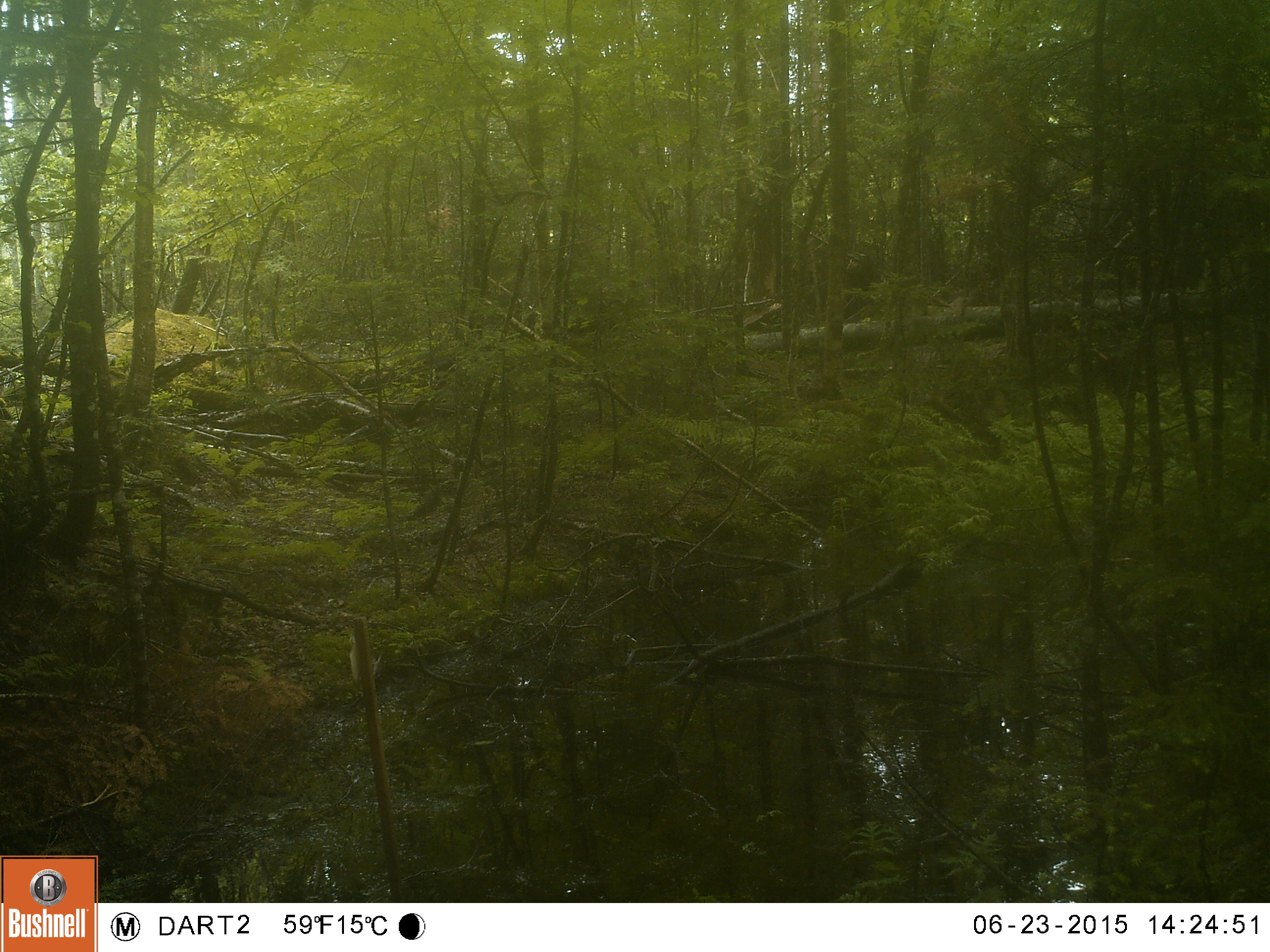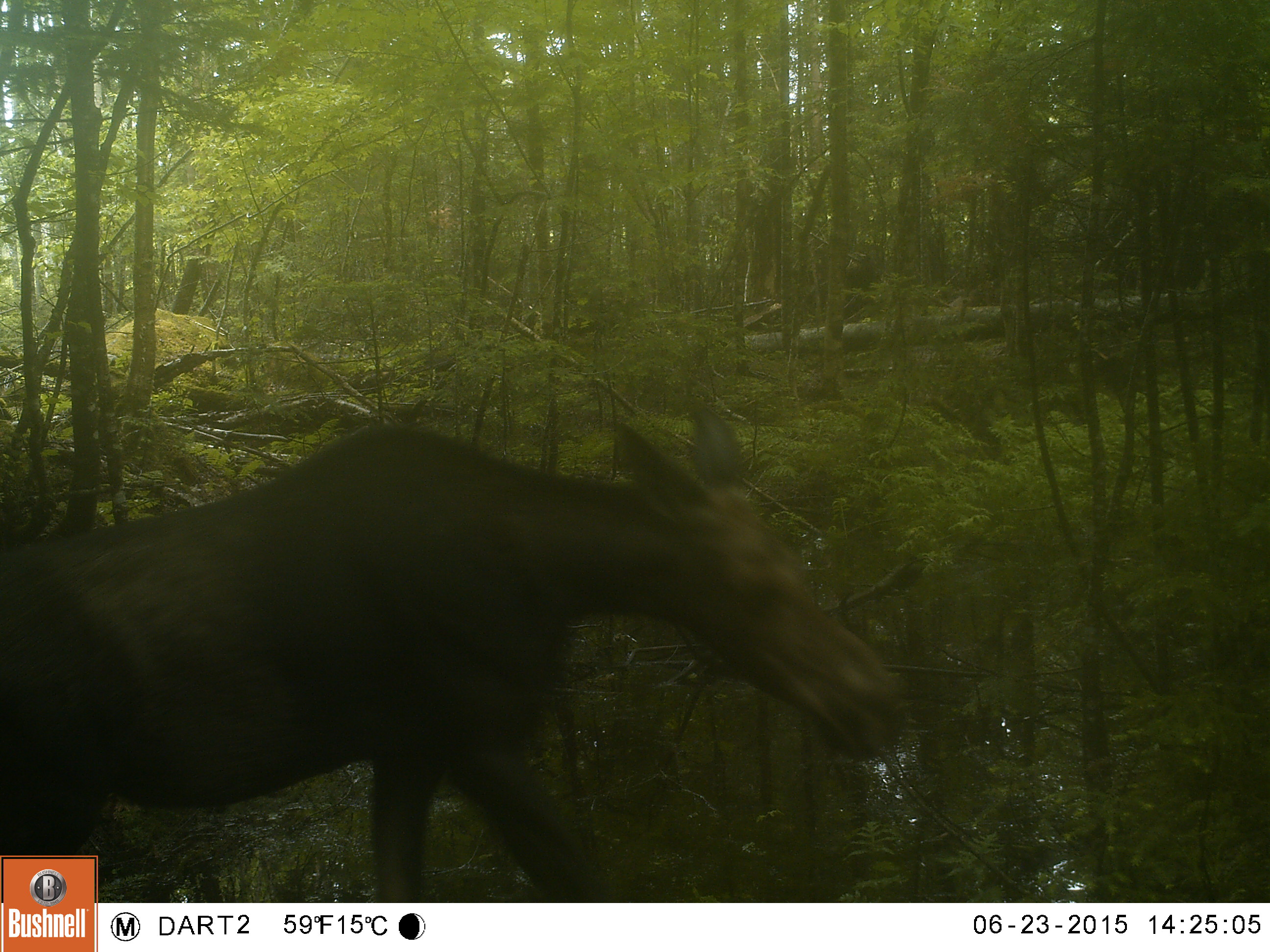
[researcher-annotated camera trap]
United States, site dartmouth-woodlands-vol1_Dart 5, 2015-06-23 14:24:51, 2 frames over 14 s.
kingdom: Animalia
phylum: Chordata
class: Mammalia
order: Artiodactyla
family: Cervidae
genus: Alces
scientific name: Alces alces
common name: moose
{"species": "moose (Alces alces)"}